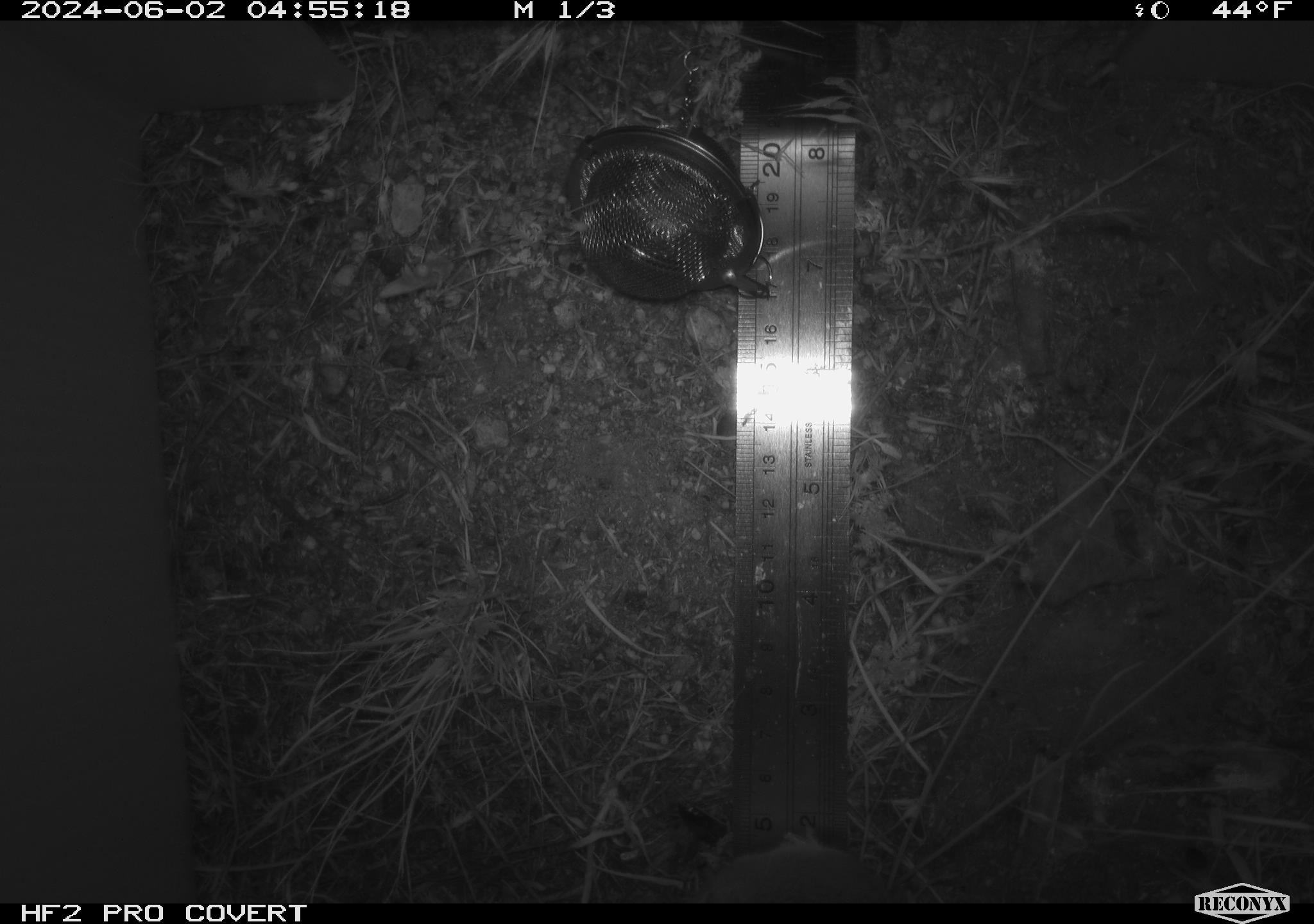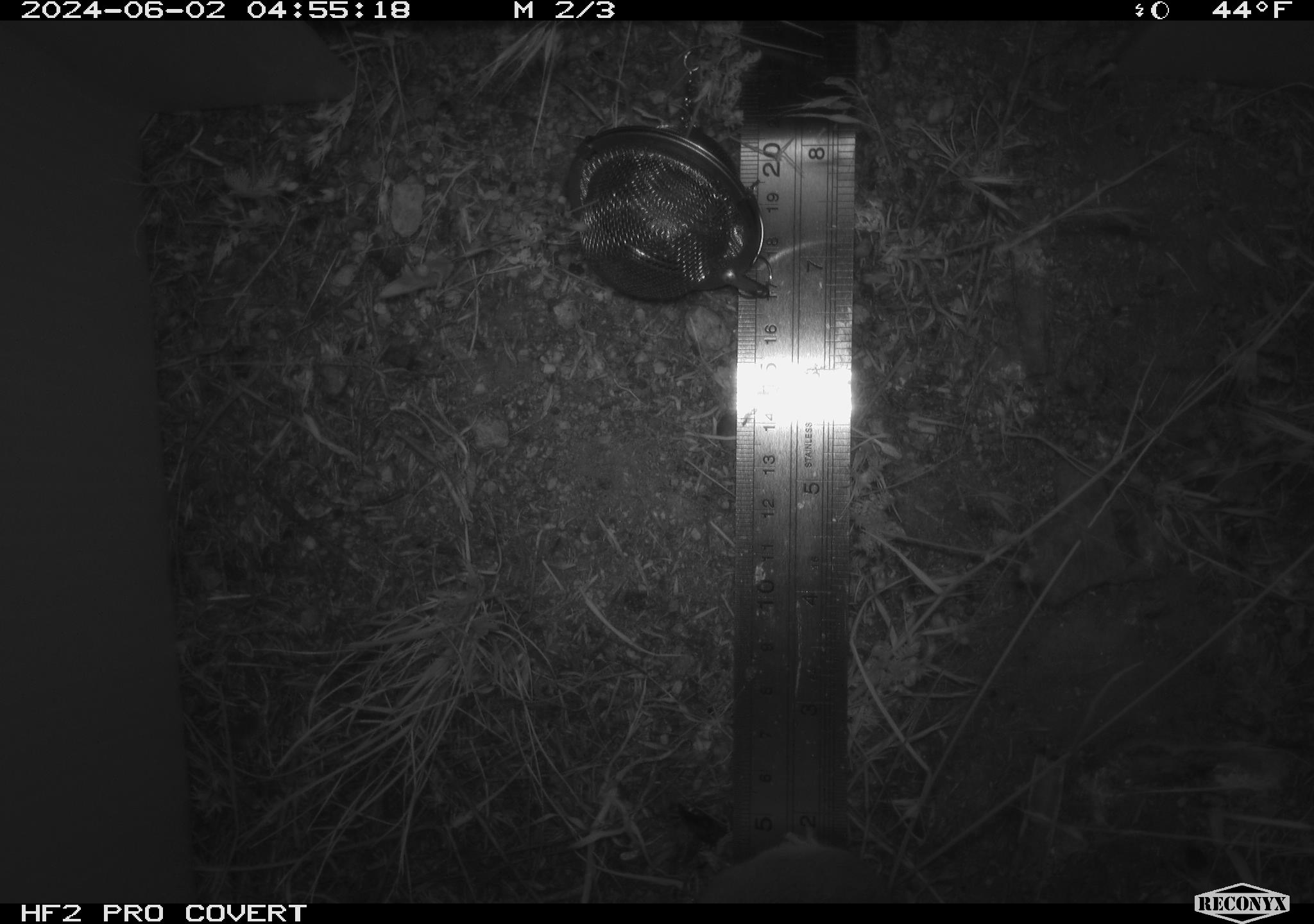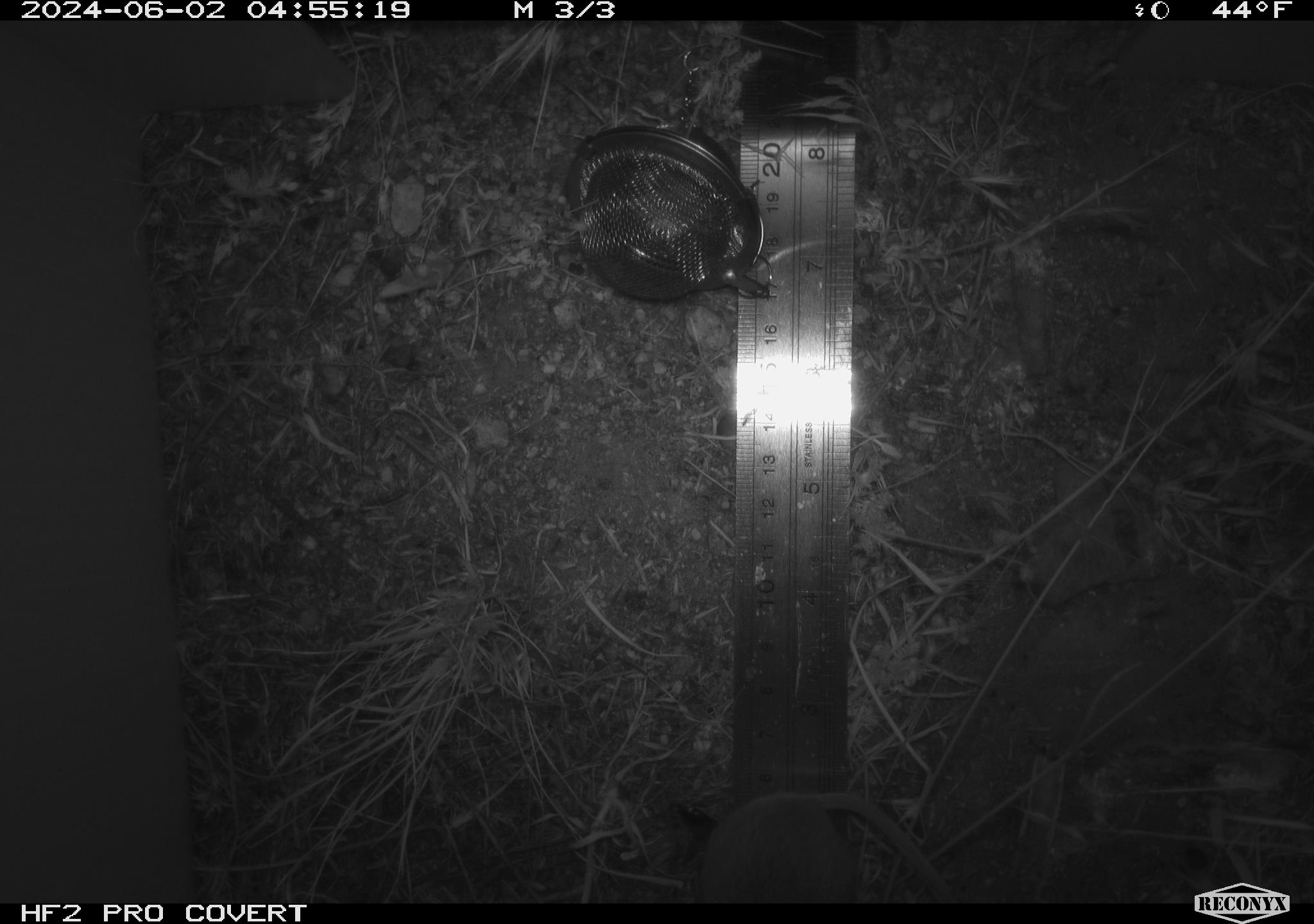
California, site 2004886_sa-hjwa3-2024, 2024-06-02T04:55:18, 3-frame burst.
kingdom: Animalia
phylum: Chordata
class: Mammalia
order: Rodentia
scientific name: Rodentia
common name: rodent